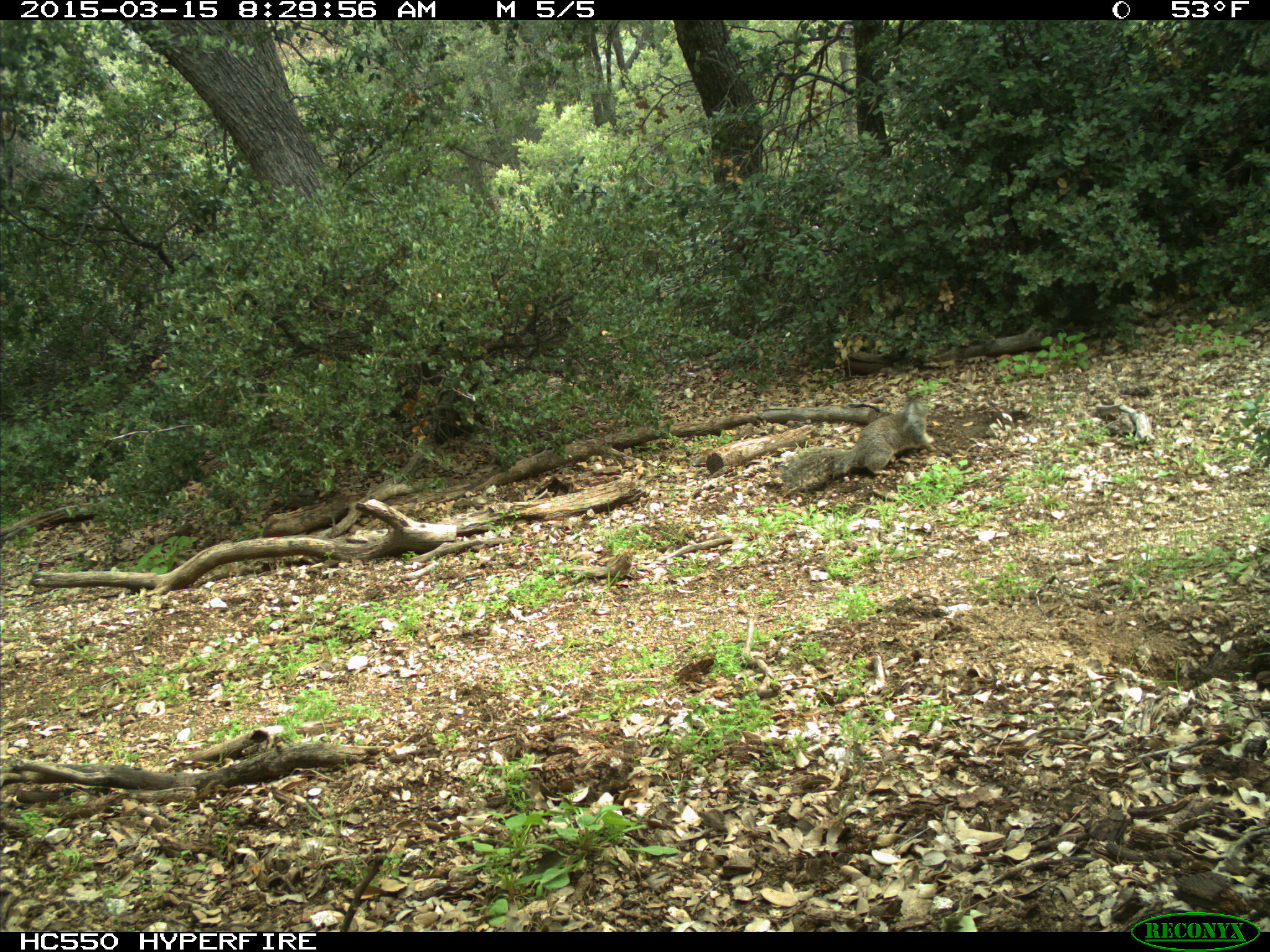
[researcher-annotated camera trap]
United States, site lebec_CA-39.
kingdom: Animalia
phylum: Chordata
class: Mammalia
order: Rodentia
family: Sciuridae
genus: Otospermophilus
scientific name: Otospermophilus beecheyi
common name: california ground squirrel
Otospermophilus beecheyi (california ground squirrel).